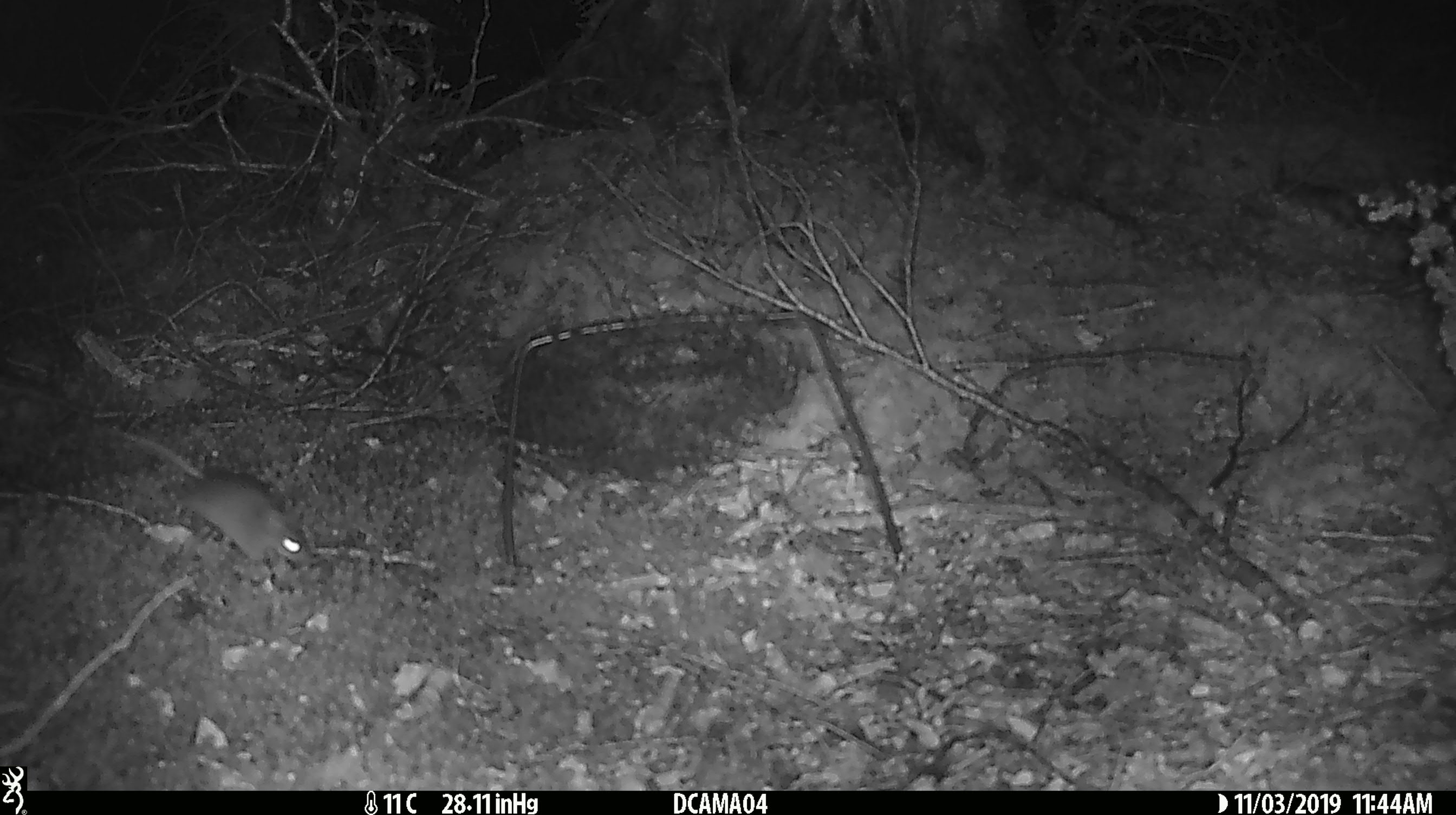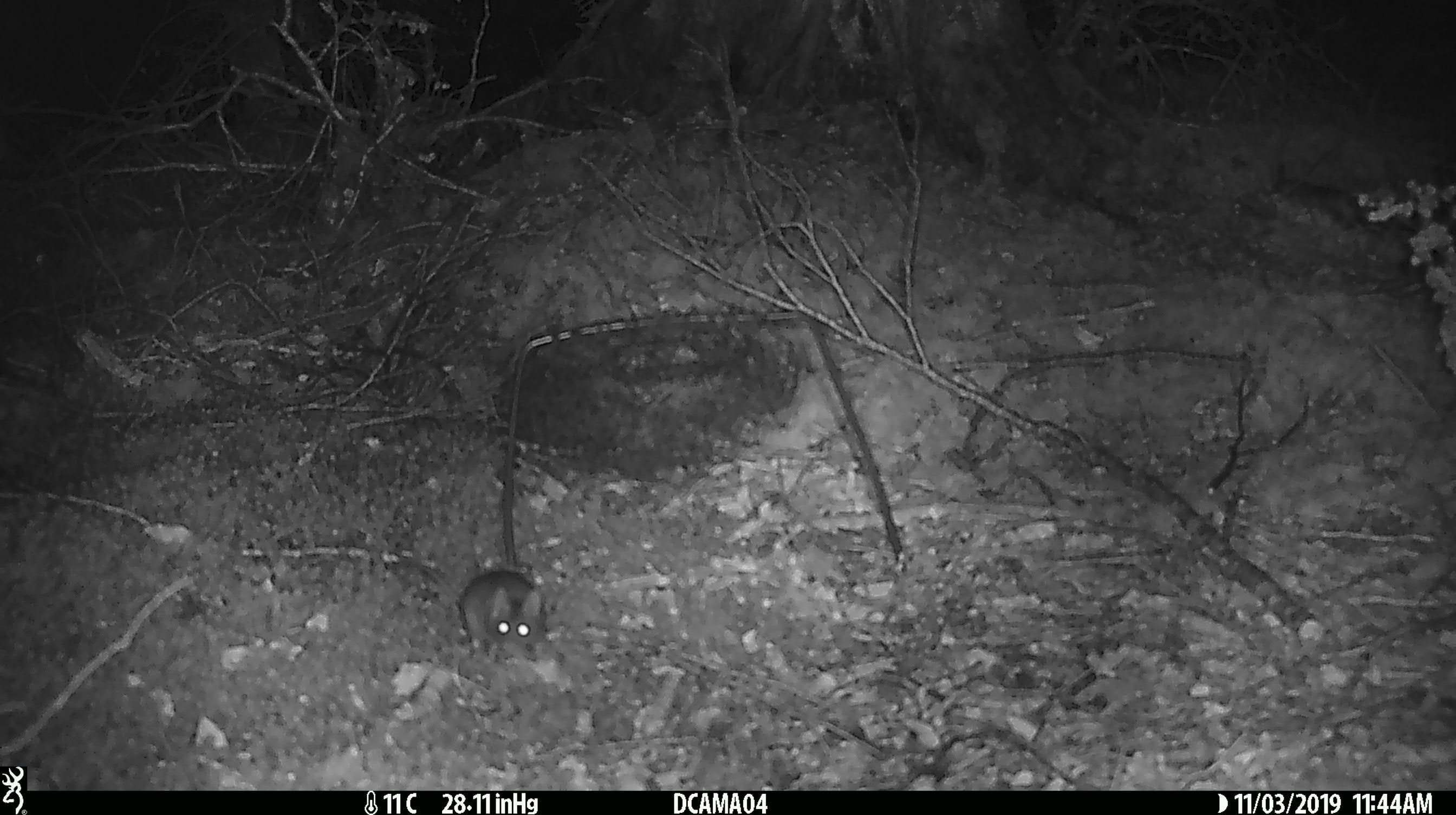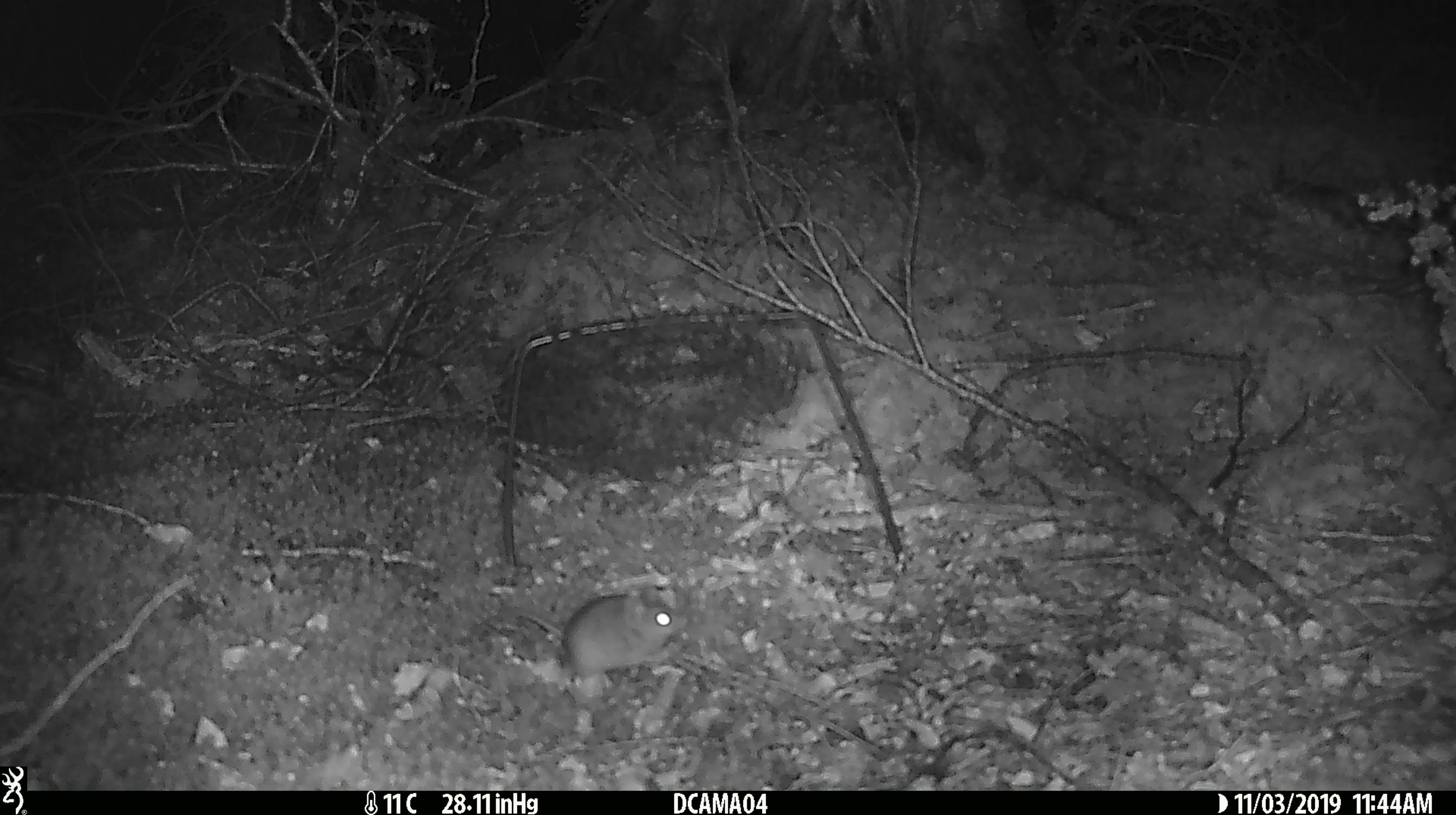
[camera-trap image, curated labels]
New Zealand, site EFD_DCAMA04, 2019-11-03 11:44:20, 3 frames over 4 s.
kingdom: Animalia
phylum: Chordata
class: Mammalia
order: Rodentia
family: Muridae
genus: Mus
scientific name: Mus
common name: mouse